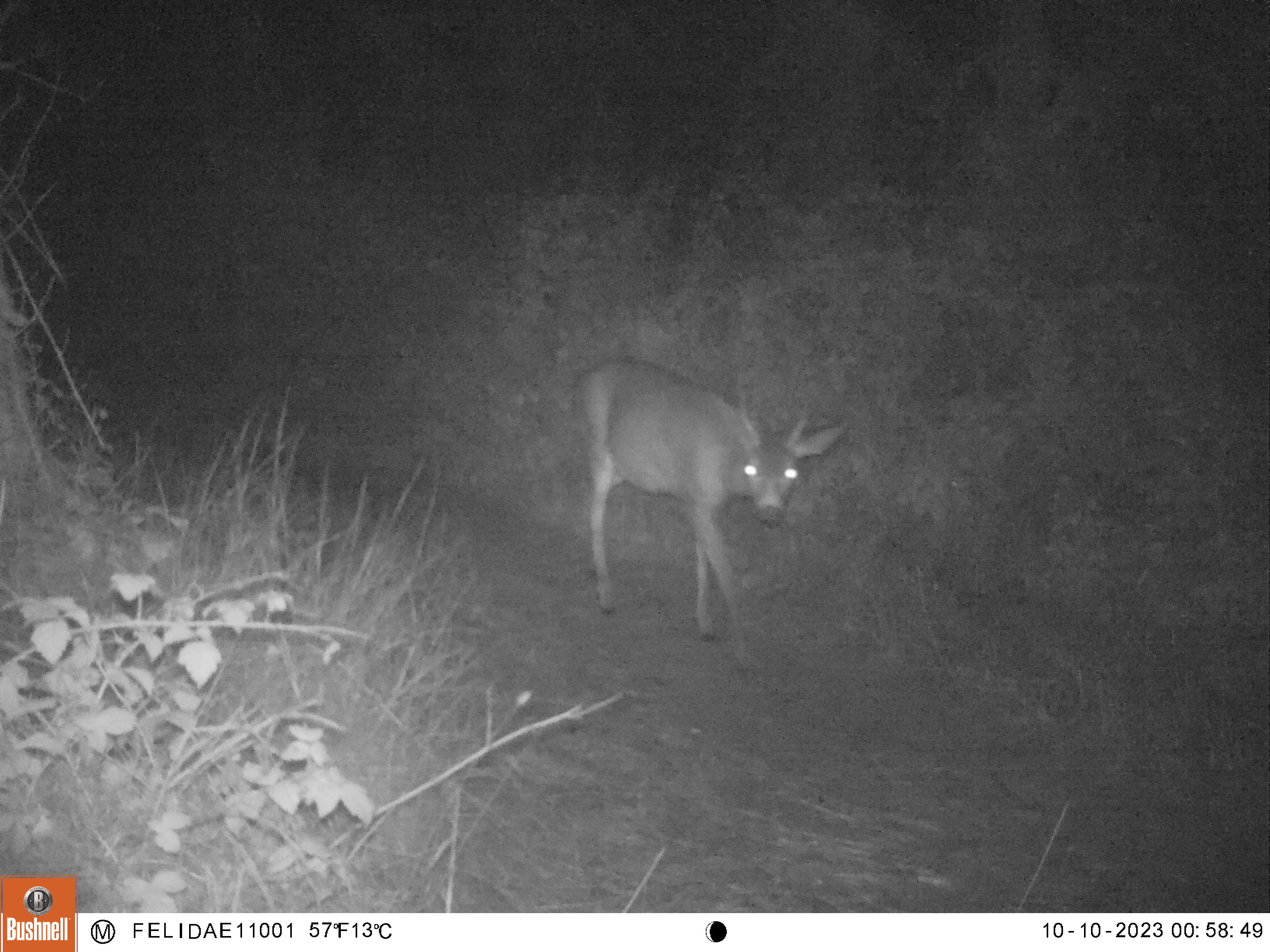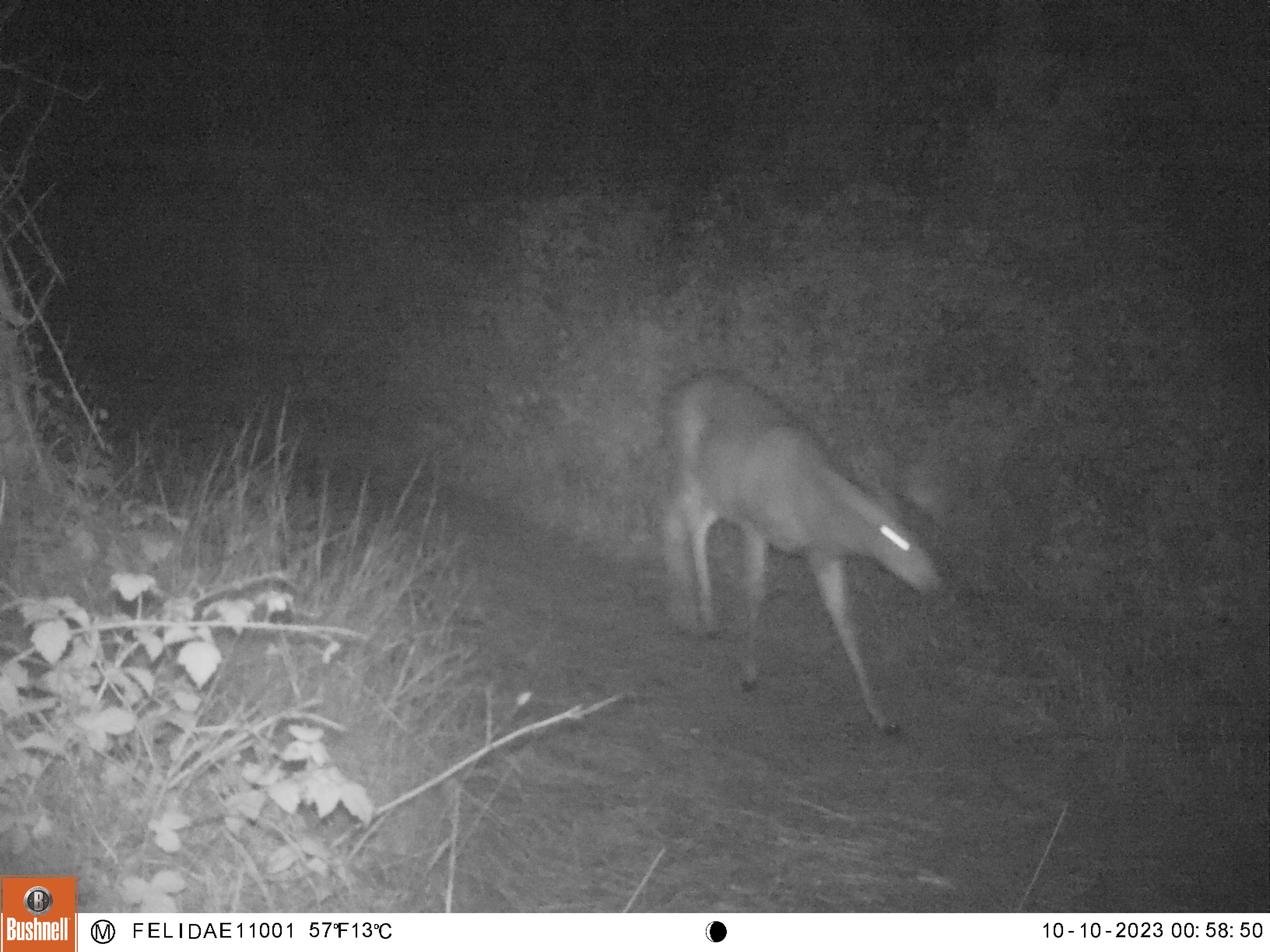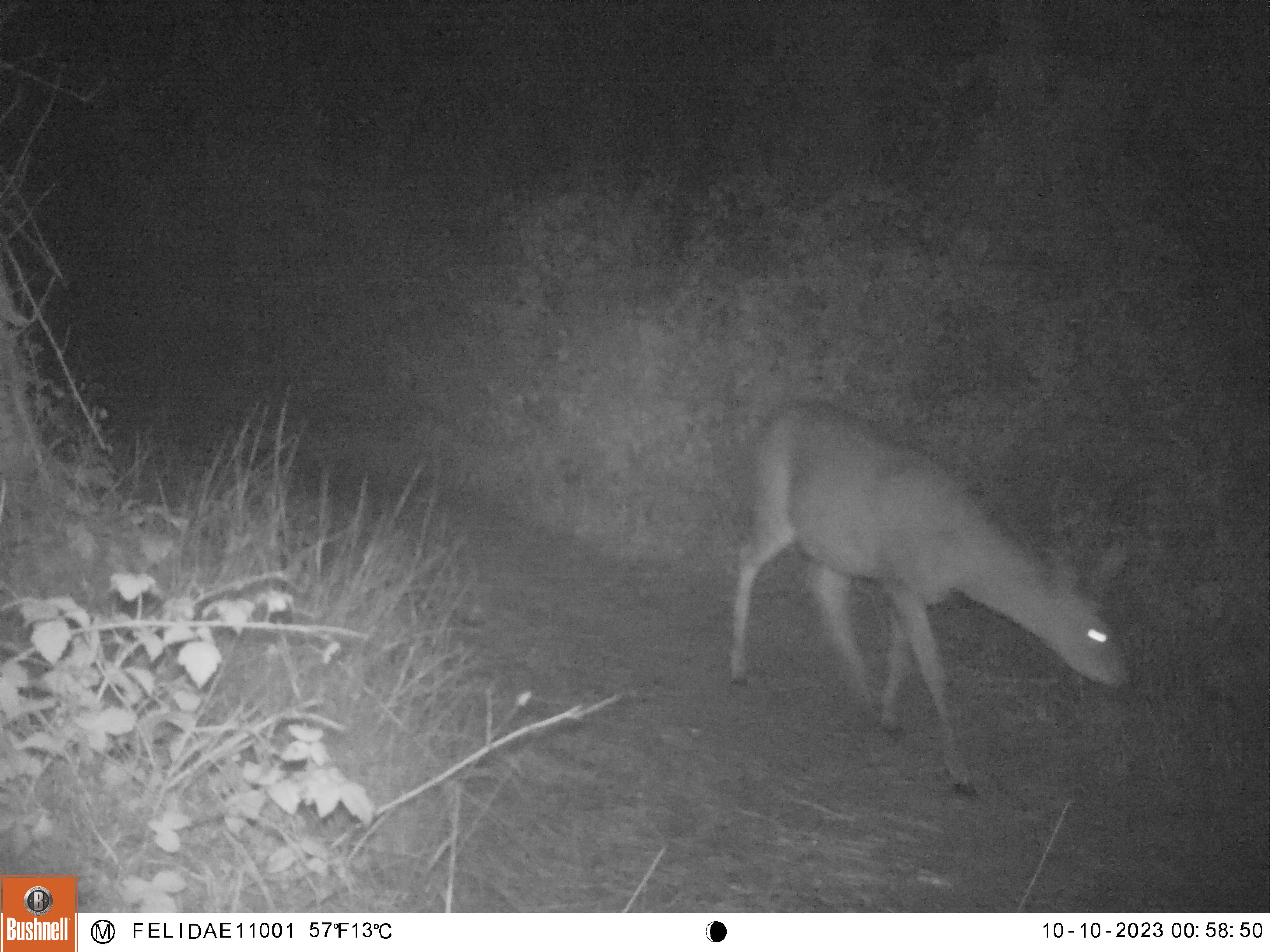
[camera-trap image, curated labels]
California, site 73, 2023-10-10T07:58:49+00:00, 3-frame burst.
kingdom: Animalia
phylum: Chordata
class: Mammalia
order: Artiodactyla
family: Cervidae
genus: Odocoileus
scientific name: Odocoileus hemionus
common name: mule deer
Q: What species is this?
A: Mule deer (Odocoileus hemionus).